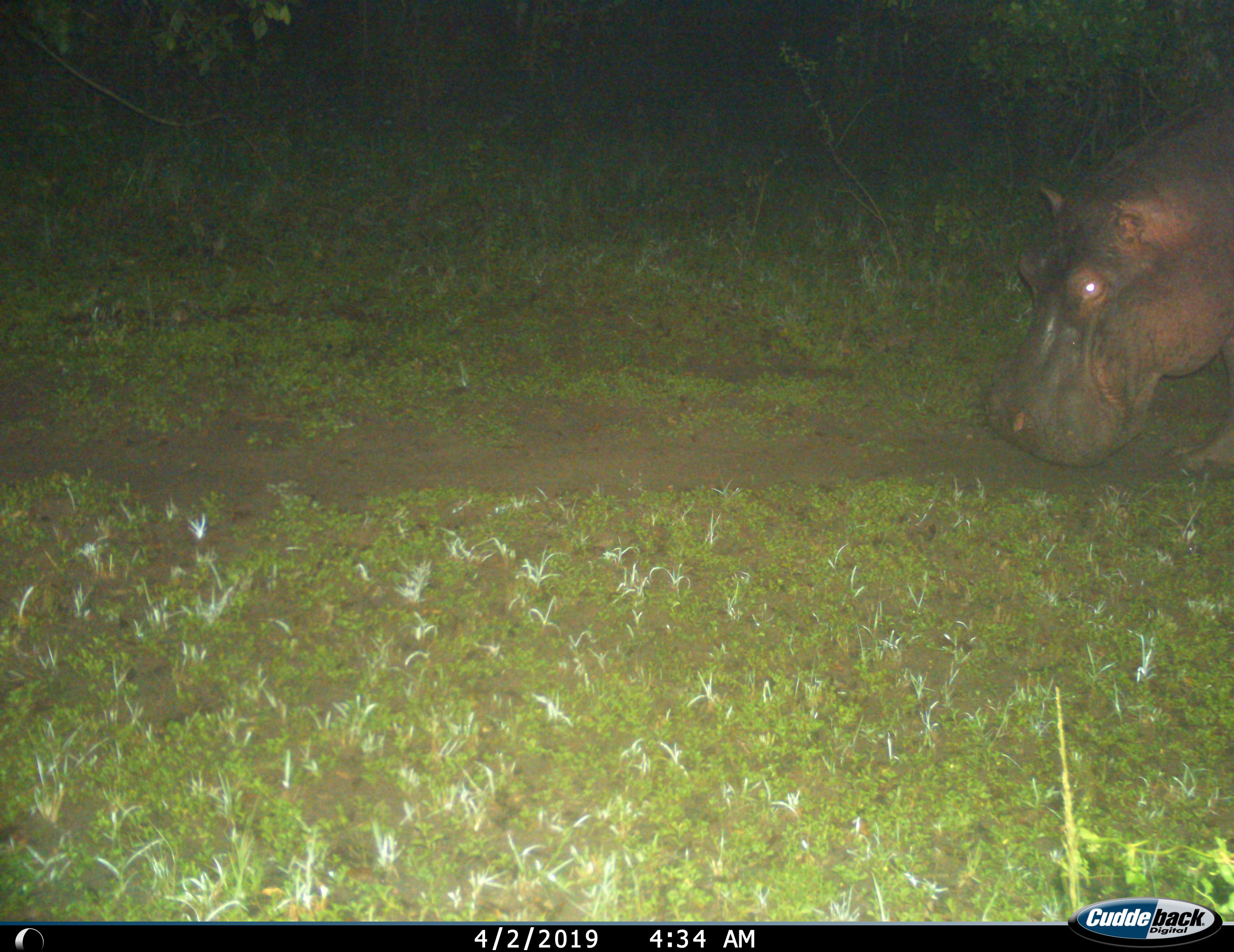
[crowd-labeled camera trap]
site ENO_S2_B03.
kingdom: Animalia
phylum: Chordata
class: Mammalia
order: Artiodactyla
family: Hippopotamidae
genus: Hippopotamus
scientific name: Hippopotamus amphibius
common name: hippopotamus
Hippopotamus (Hippopotamus amphibius), count 1. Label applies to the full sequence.